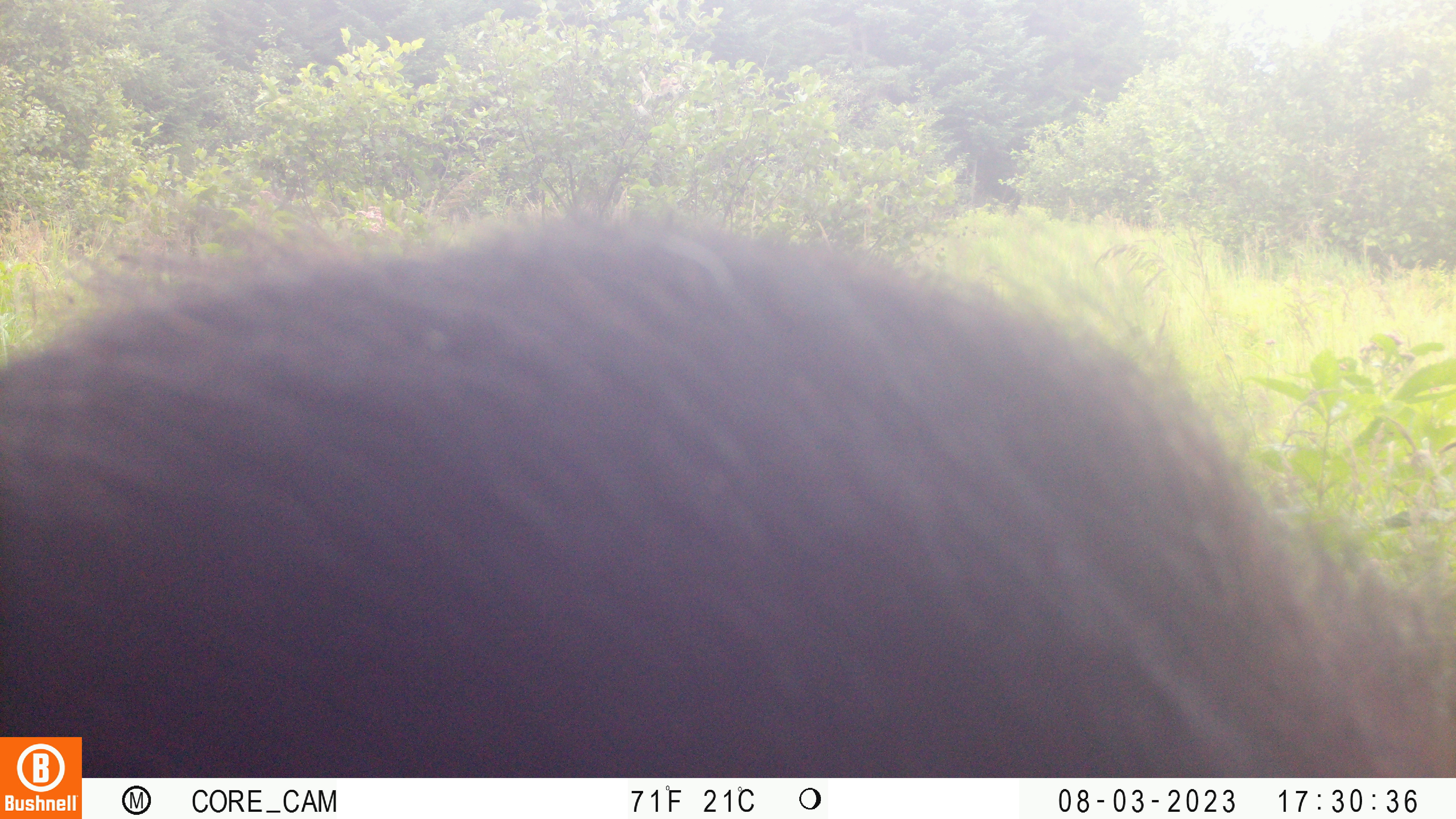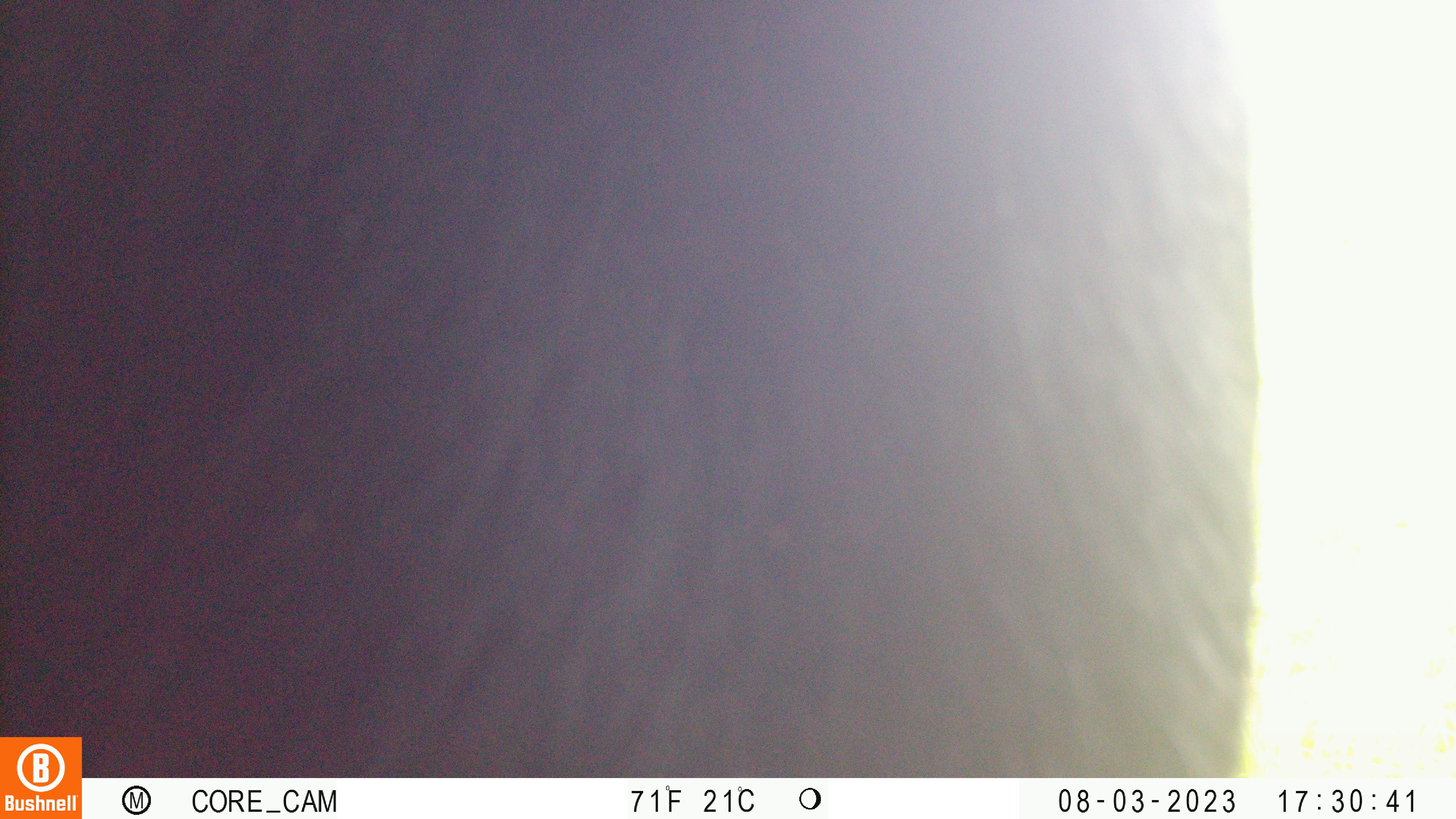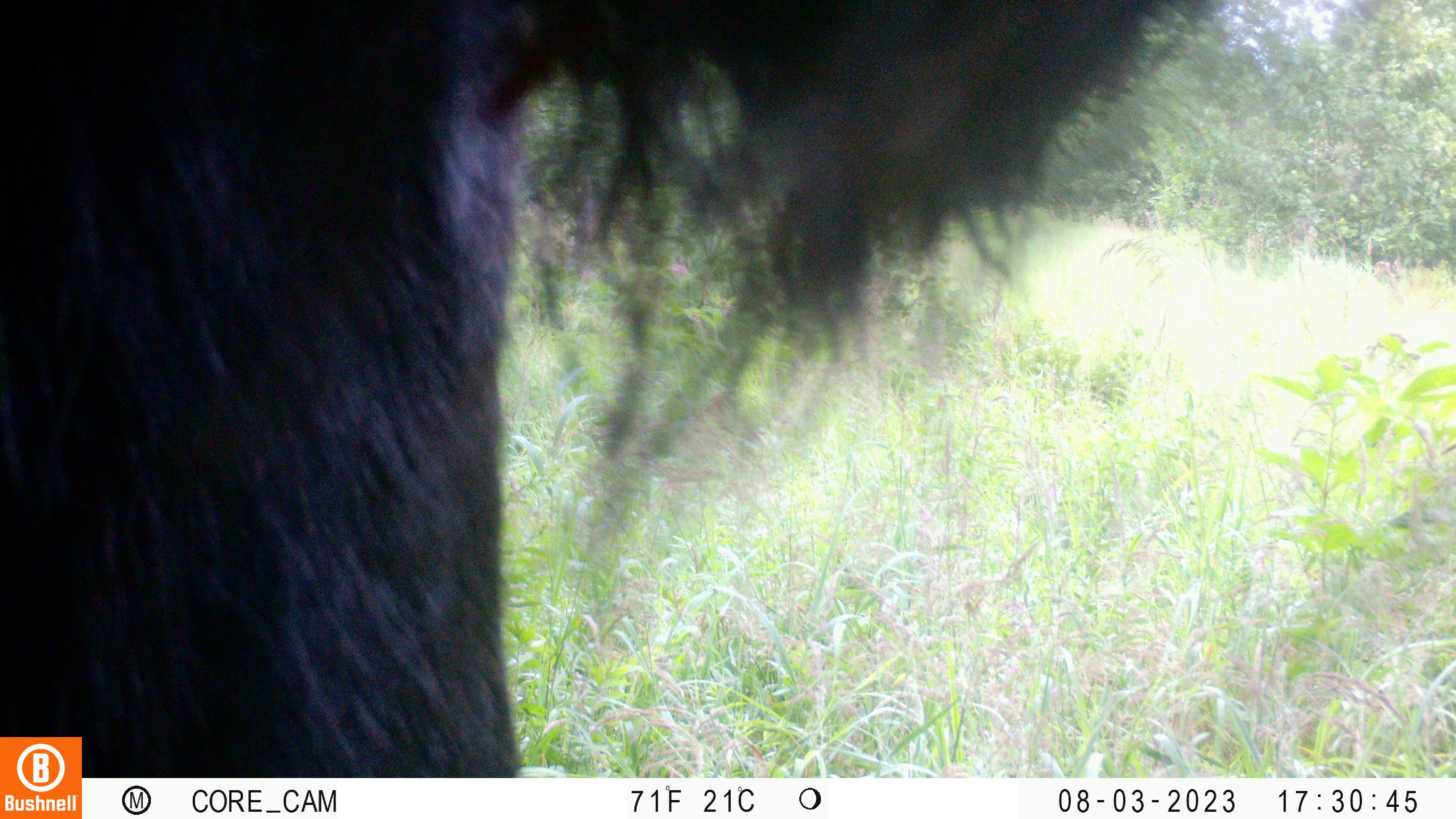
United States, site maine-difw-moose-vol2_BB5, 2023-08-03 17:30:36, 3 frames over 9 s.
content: unidentified animal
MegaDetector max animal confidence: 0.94